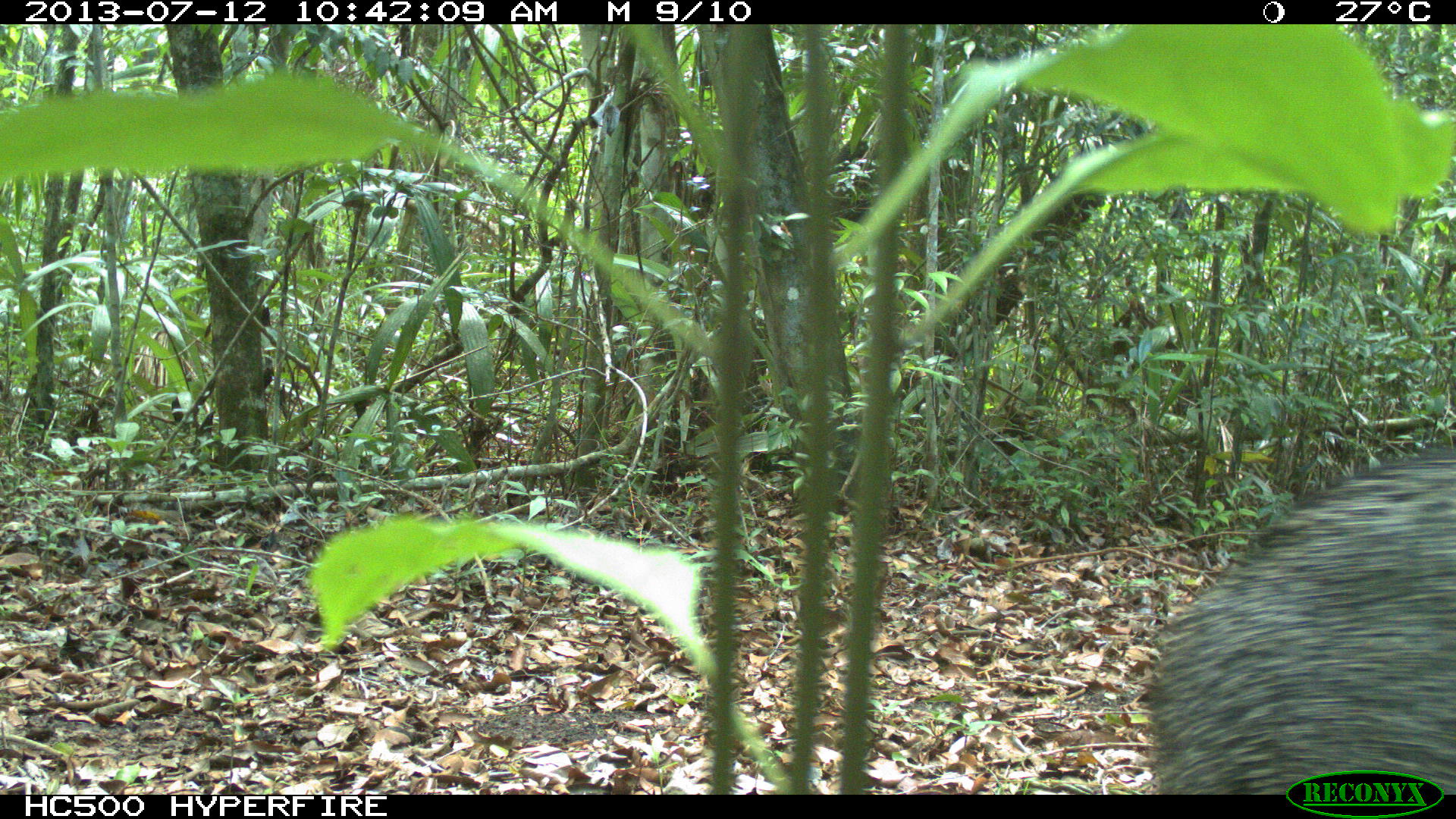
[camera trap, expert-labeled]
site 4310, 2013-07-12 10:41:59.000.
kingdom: Animalia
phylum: Chordata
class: Mammalia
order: Artiodactyla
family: Tayassuidae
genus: Pecari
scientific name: Pecari tajacu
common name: collared peccary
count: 13